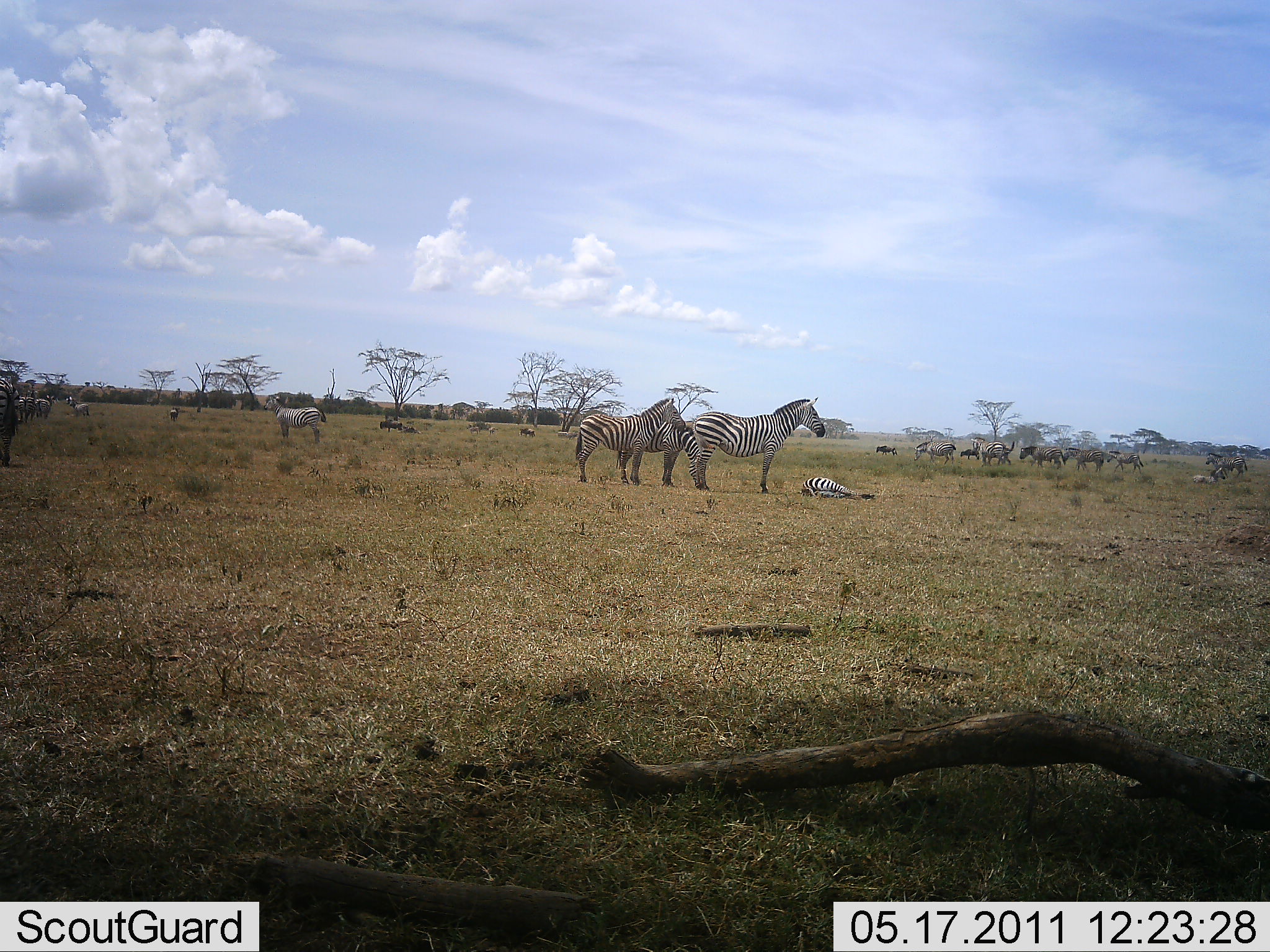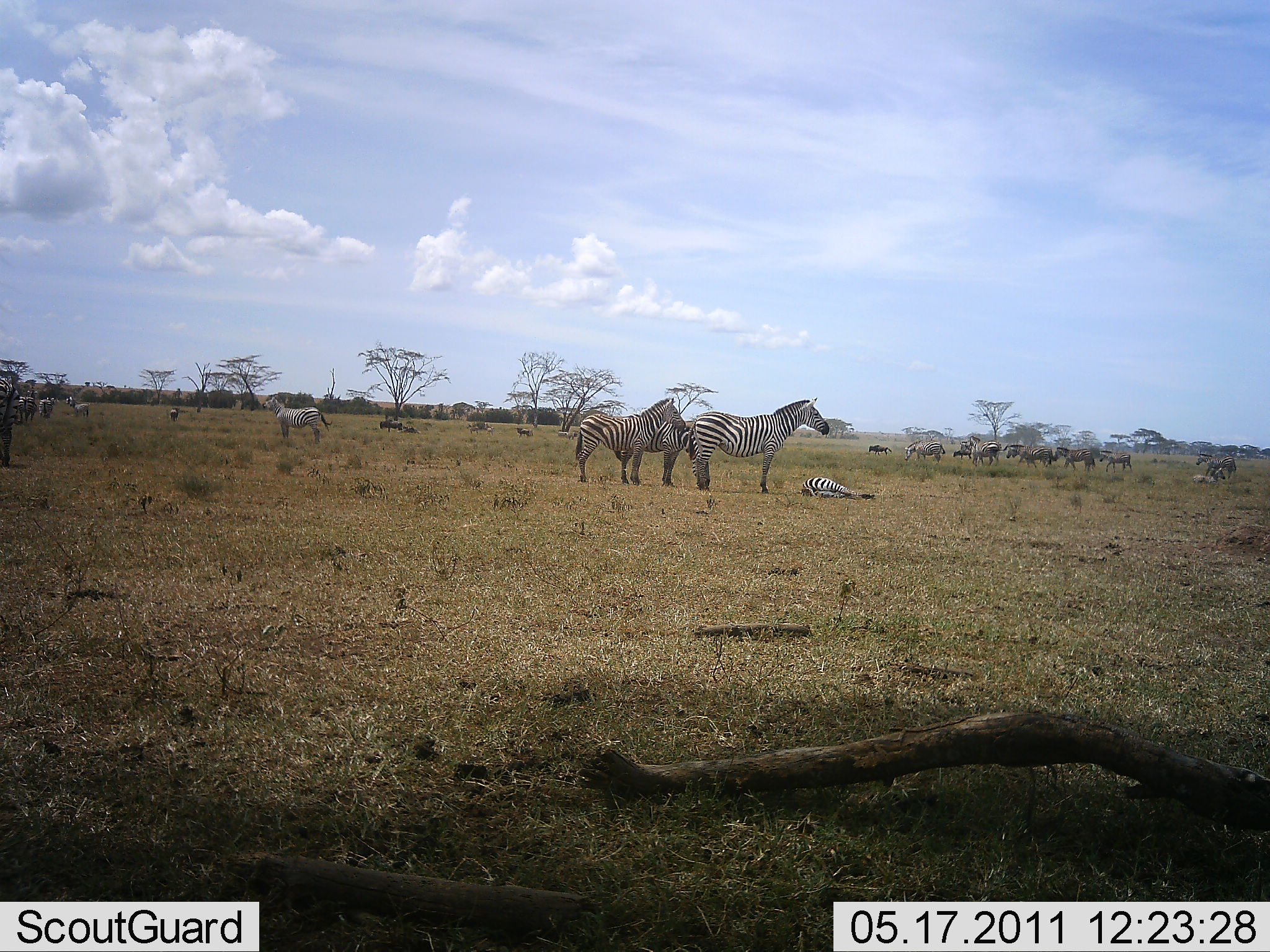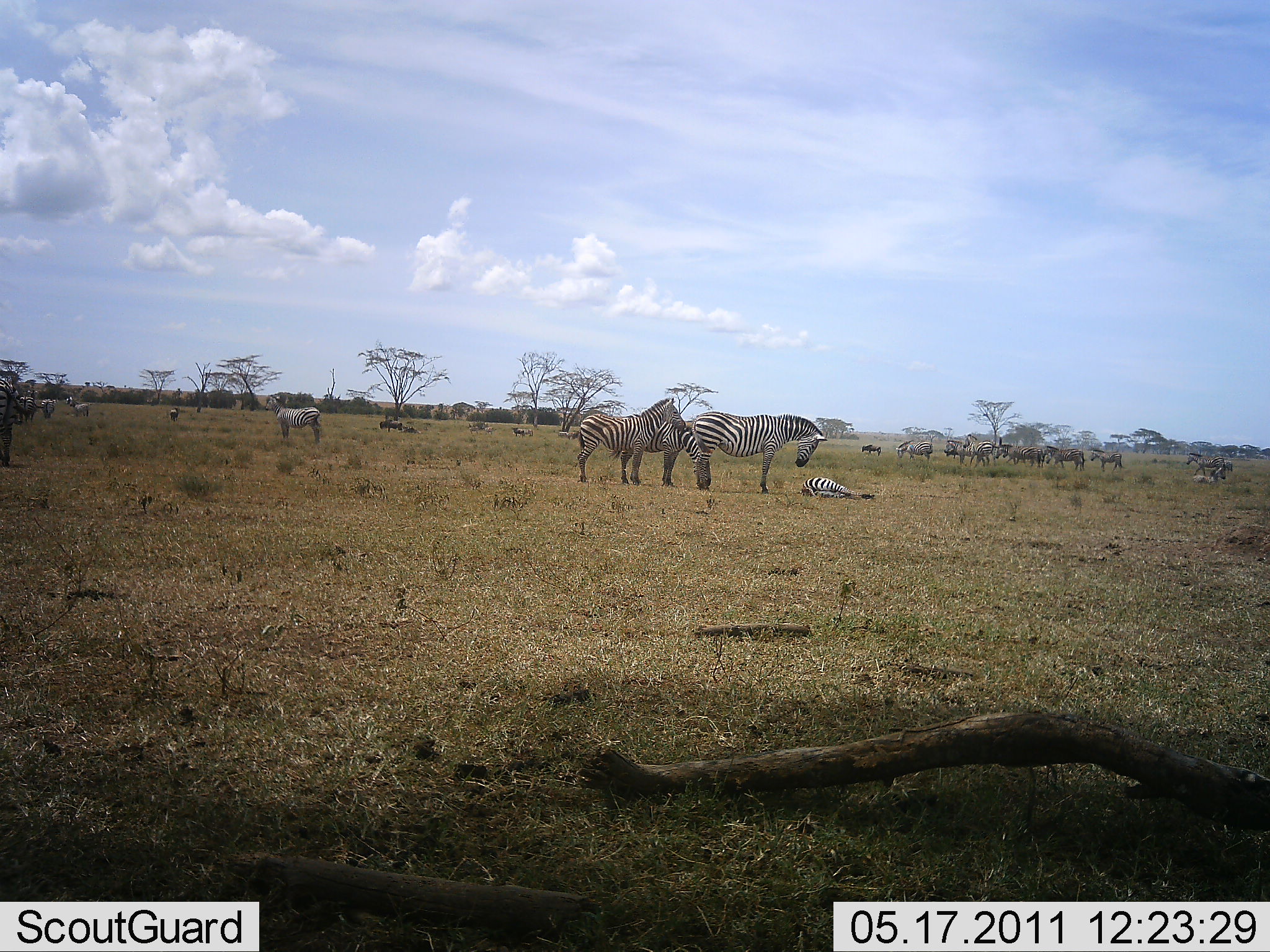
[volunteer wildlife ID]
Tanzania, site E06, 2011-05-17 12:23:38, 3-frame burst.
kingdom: Animalia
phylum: Chordata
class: Mammalia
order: Perissodactyla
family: Equidae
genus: Equus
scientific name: Equus quagga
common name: plains zebra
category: zebra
Zebra (plains zebra) (Equus quagga), count 11-50. Behavior (volunteer vote fractions): standing 94%, resting 81%, moving 44%, interacting 6%. Young present (vote fraction): 31%. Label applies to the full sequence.